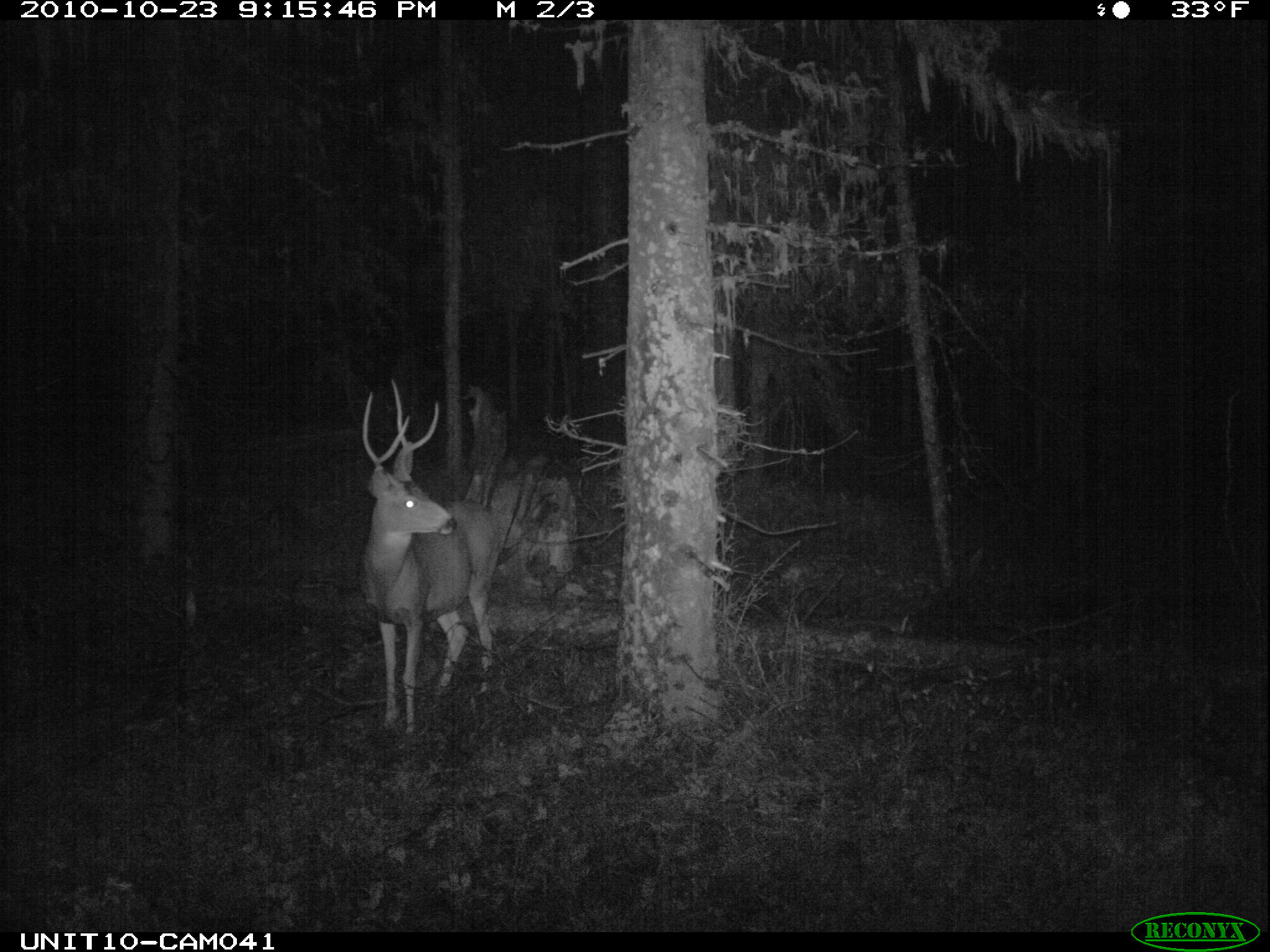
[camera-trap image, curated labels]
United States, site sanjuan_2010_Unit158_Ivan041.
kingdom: Animalia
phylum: Chordata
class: Mammalia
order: Artiodactyla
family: Cervidae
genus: Odocoileus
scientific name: Odocoileus hemionus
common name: mule deer